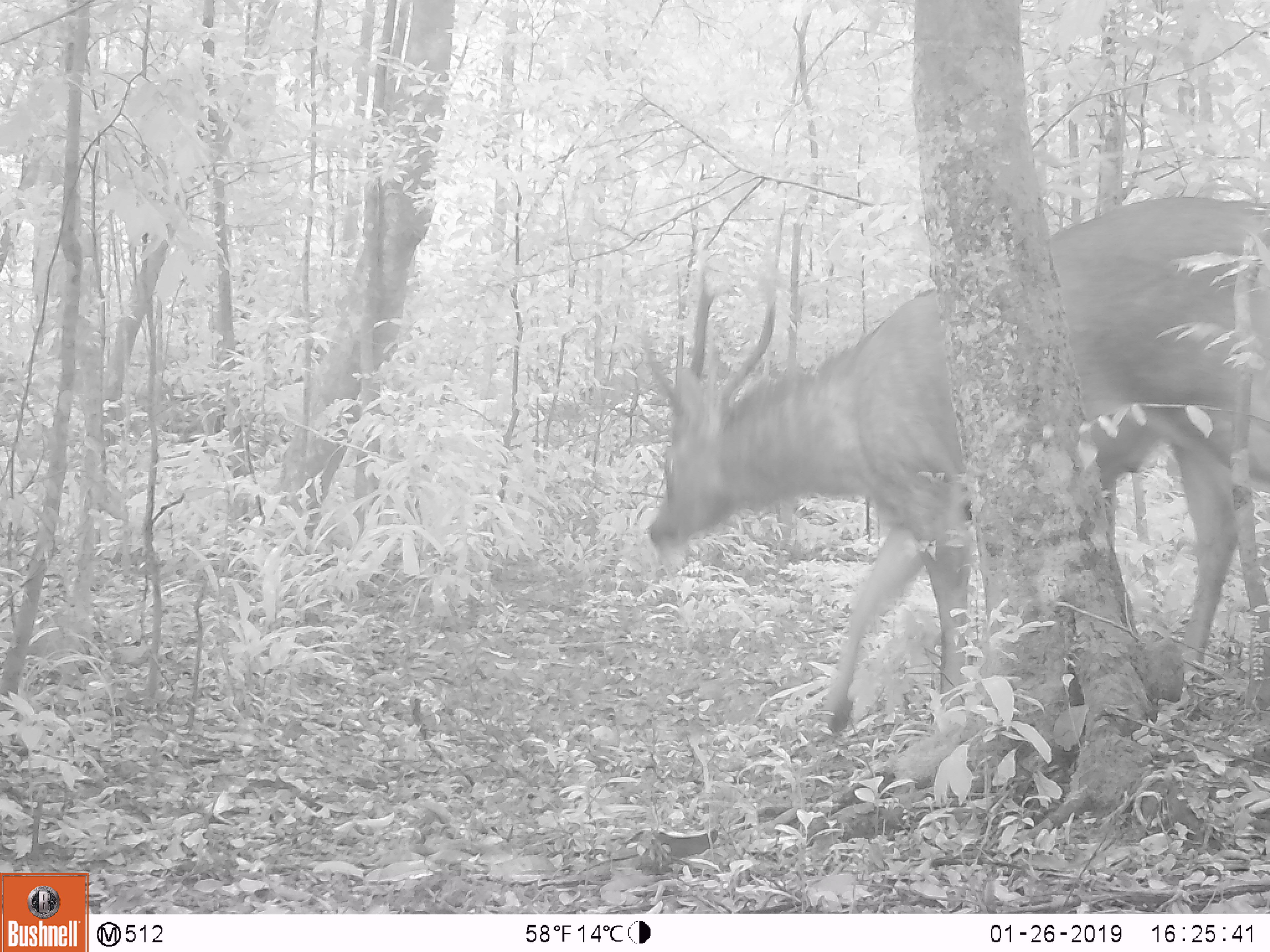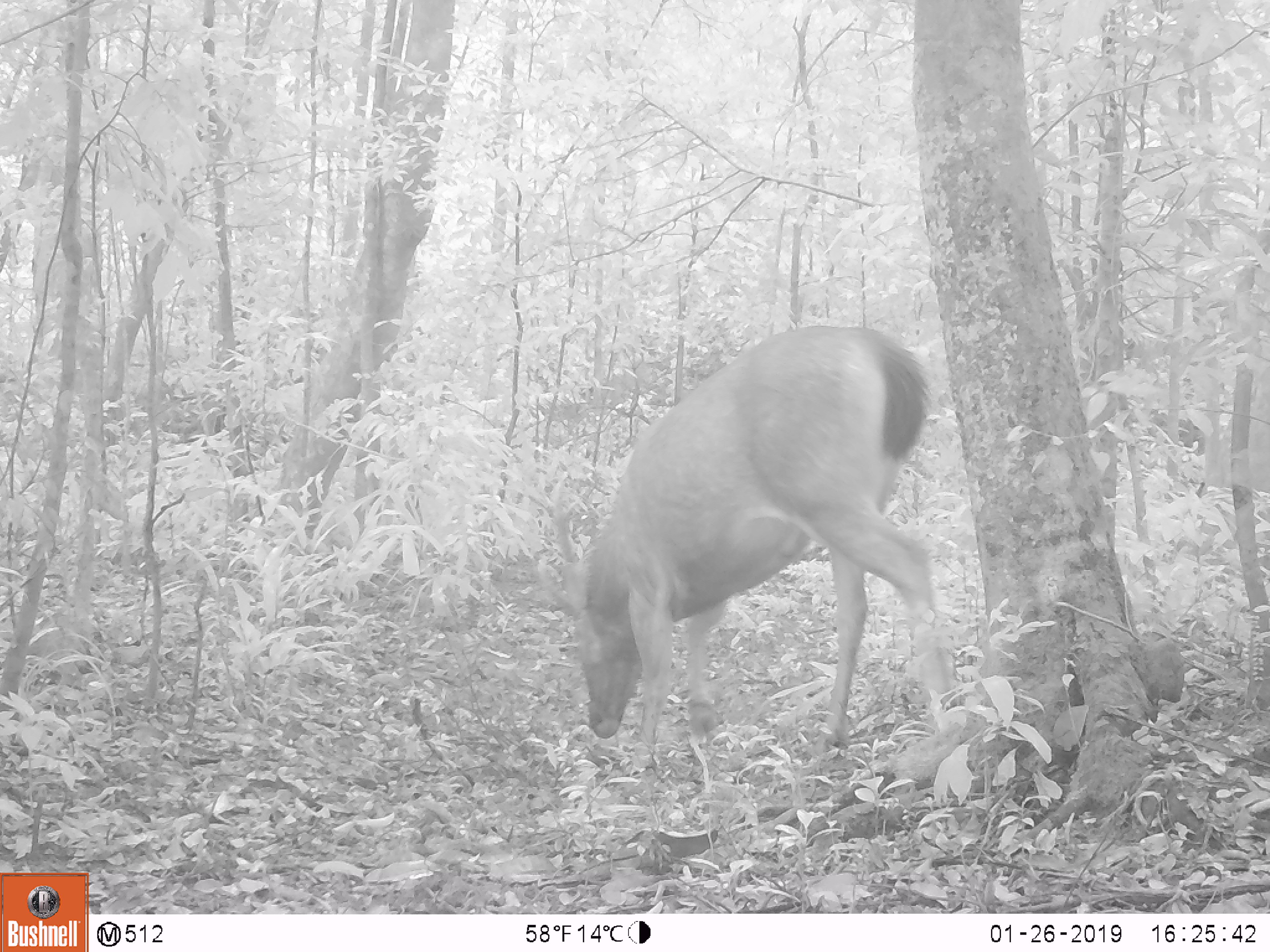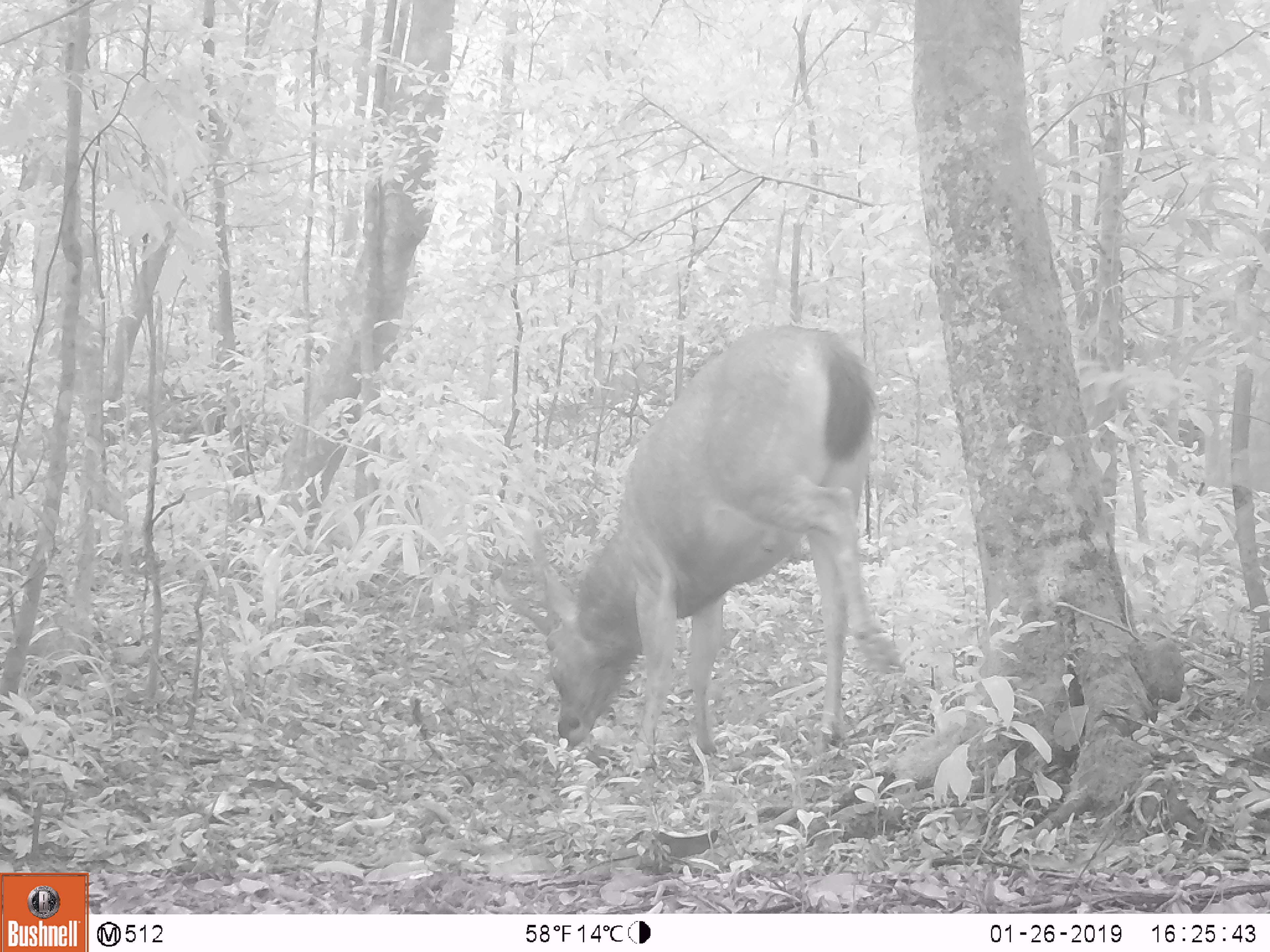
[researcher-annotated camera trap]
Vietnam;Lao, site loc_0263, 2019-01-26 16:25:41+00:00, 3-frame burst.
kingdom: Animalia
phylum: Chordata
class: Mammalia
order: Artiodactyla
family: Cervidae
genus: Rusa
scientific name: Rusa unicolor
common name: sambar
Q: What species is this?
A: Sambar (Rusa unicolor).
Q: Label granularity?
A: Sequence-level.